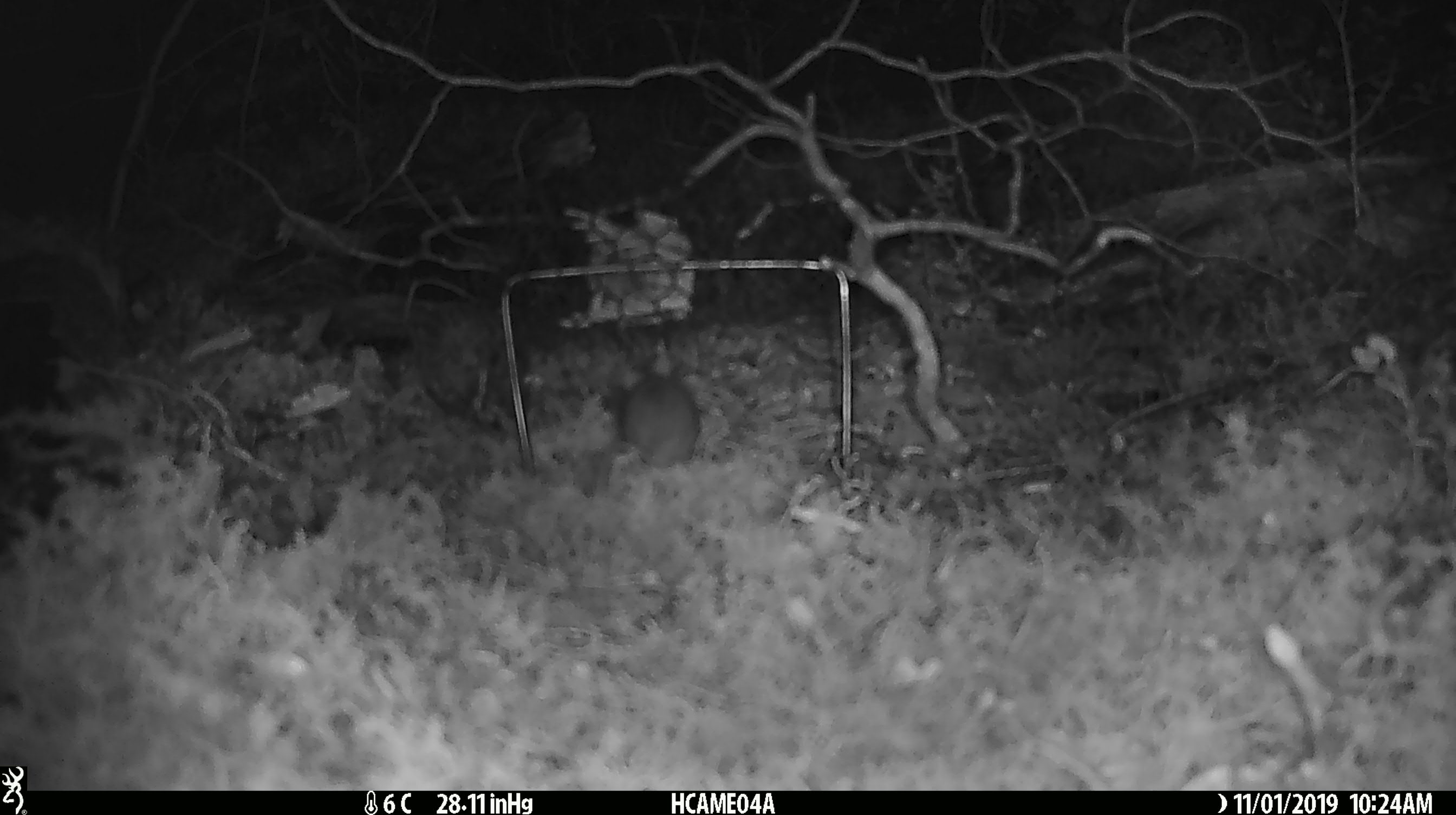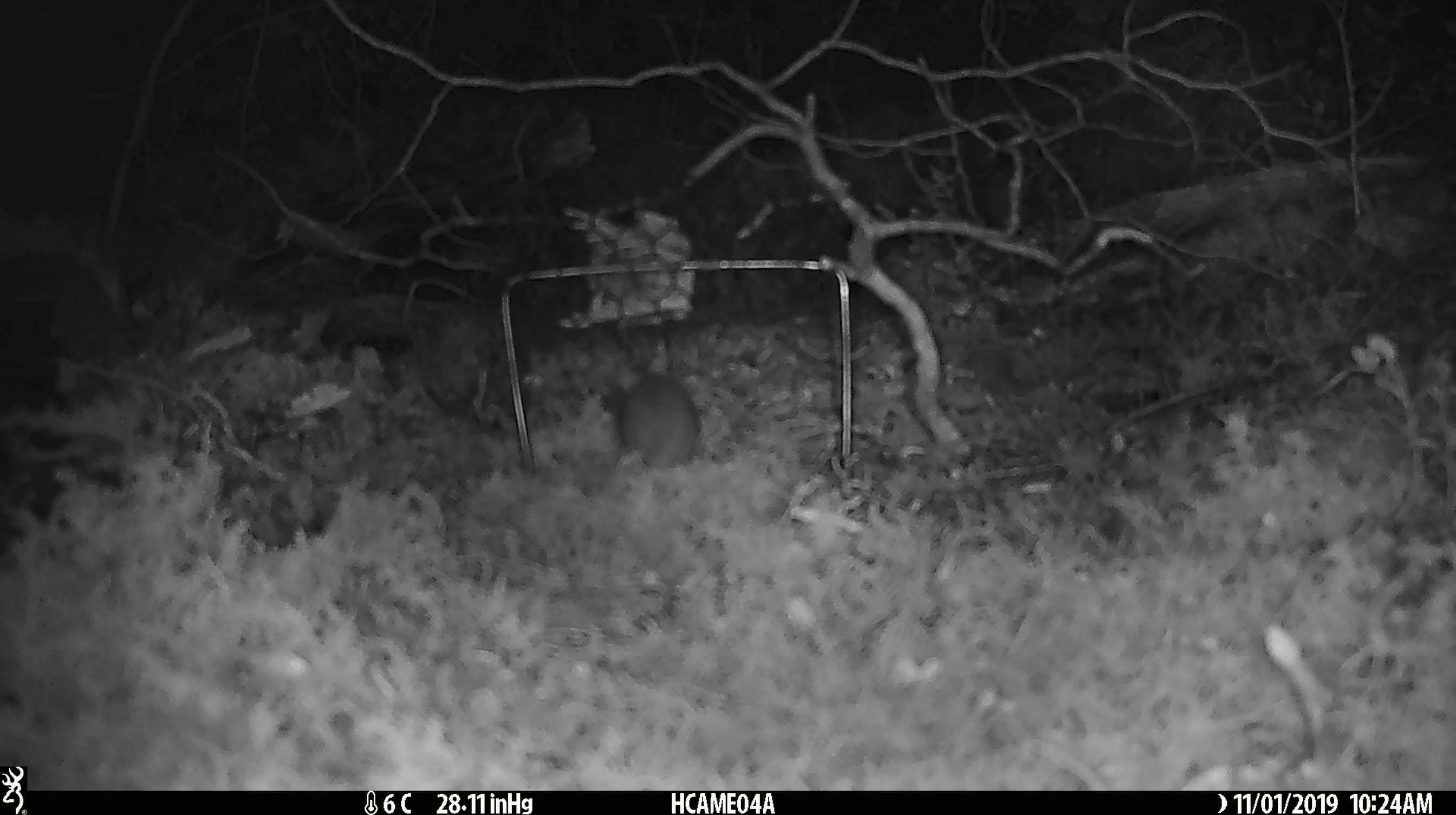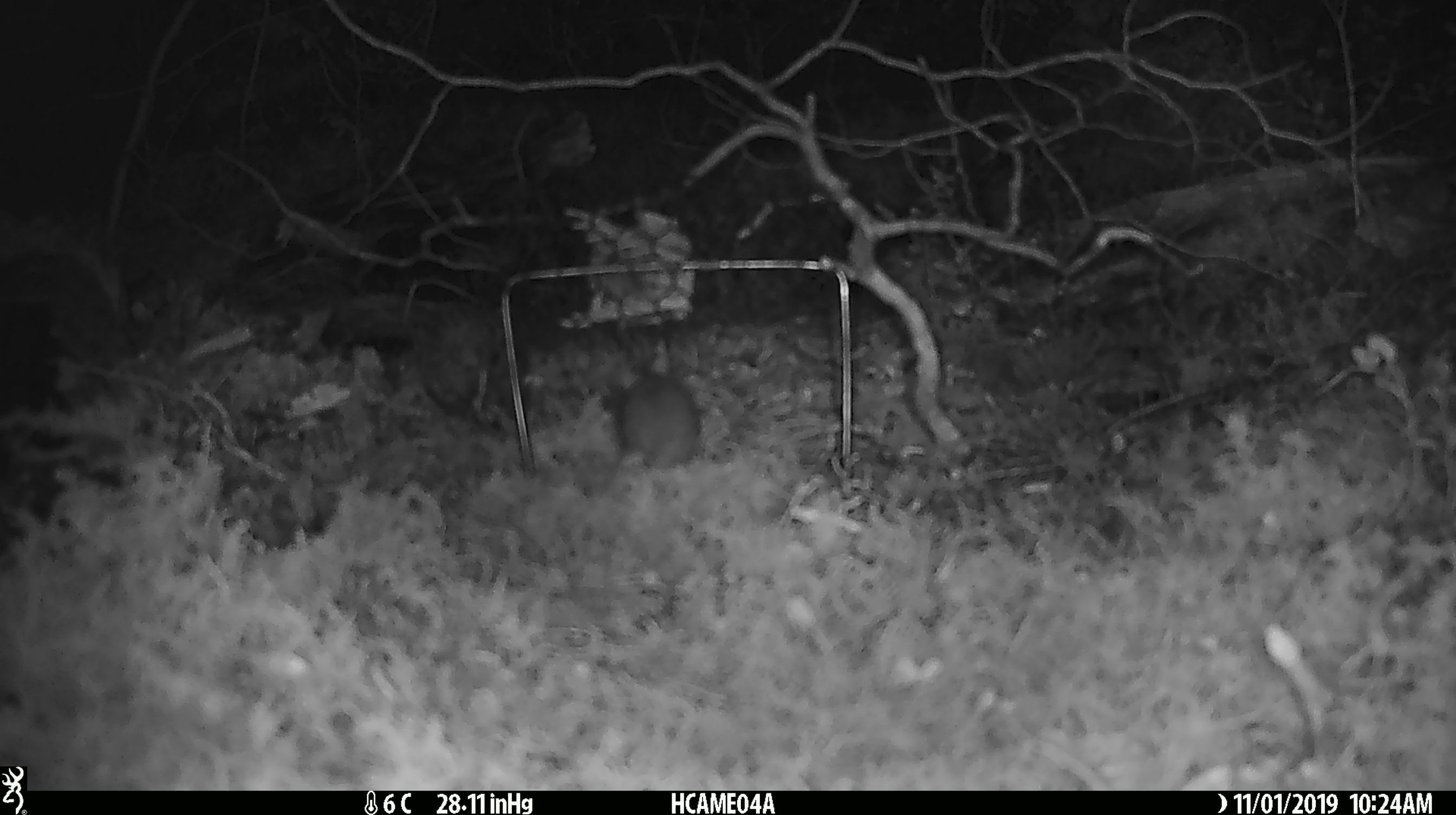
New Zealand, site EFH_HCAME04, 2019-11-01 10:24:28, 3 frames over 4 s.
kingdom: Animalia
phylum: Chordata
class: Mammalia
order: Rodentia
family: Muridae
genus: Mus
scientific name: Mus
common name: mouse